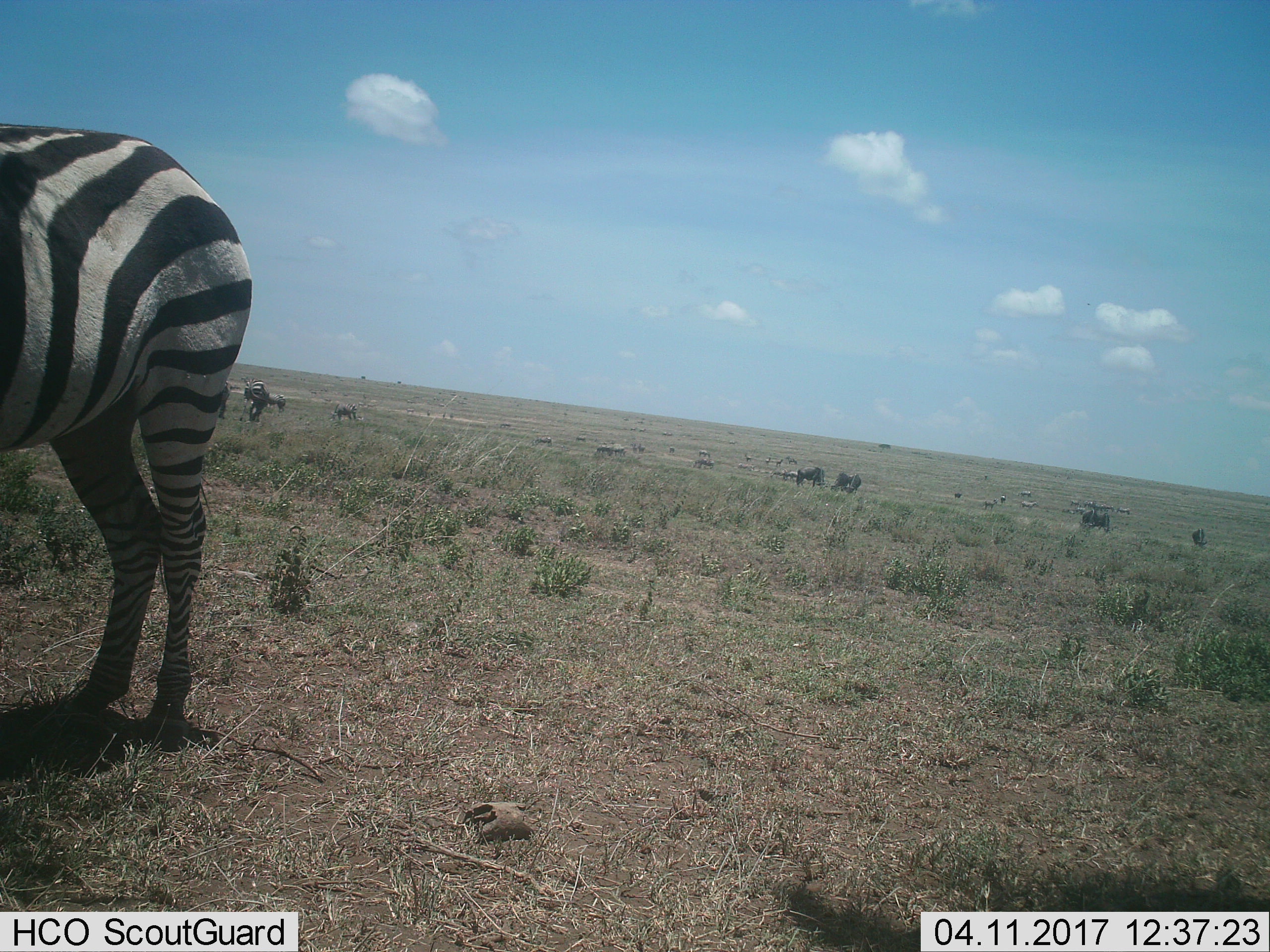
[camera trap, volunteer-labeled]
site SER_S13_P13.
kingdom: Animalia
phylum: Chordata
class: Mammalia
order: Artiodactyla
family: Bovidae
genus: Connochaetes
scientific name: Connochaetes taurinus taurinus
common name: blue wildebeest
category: wildebeestblue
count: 11-50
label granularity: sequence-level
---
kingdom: Animalia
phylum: Chordata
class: Mammalia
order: Perissodactyla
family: Equidae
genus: Equus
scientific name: Equus quagga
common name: plains zebra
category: zebraplains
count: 5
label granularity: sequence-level